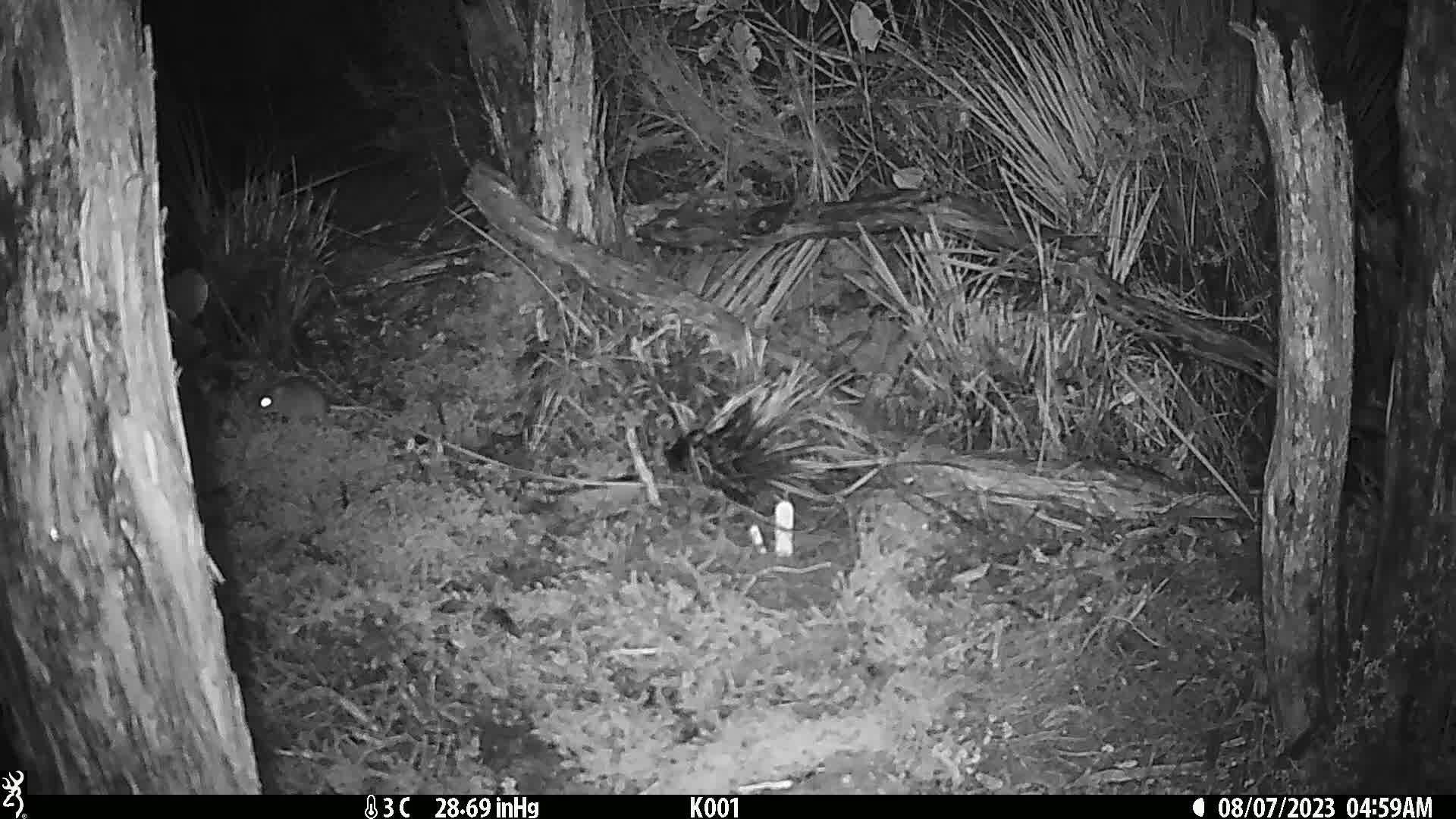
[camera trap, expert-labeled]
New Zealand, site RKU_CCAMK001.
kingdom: Animalia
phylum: Chordata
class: Mammalia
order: Rodentia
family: Muridae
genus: Rattus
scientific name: Rattus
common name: rat